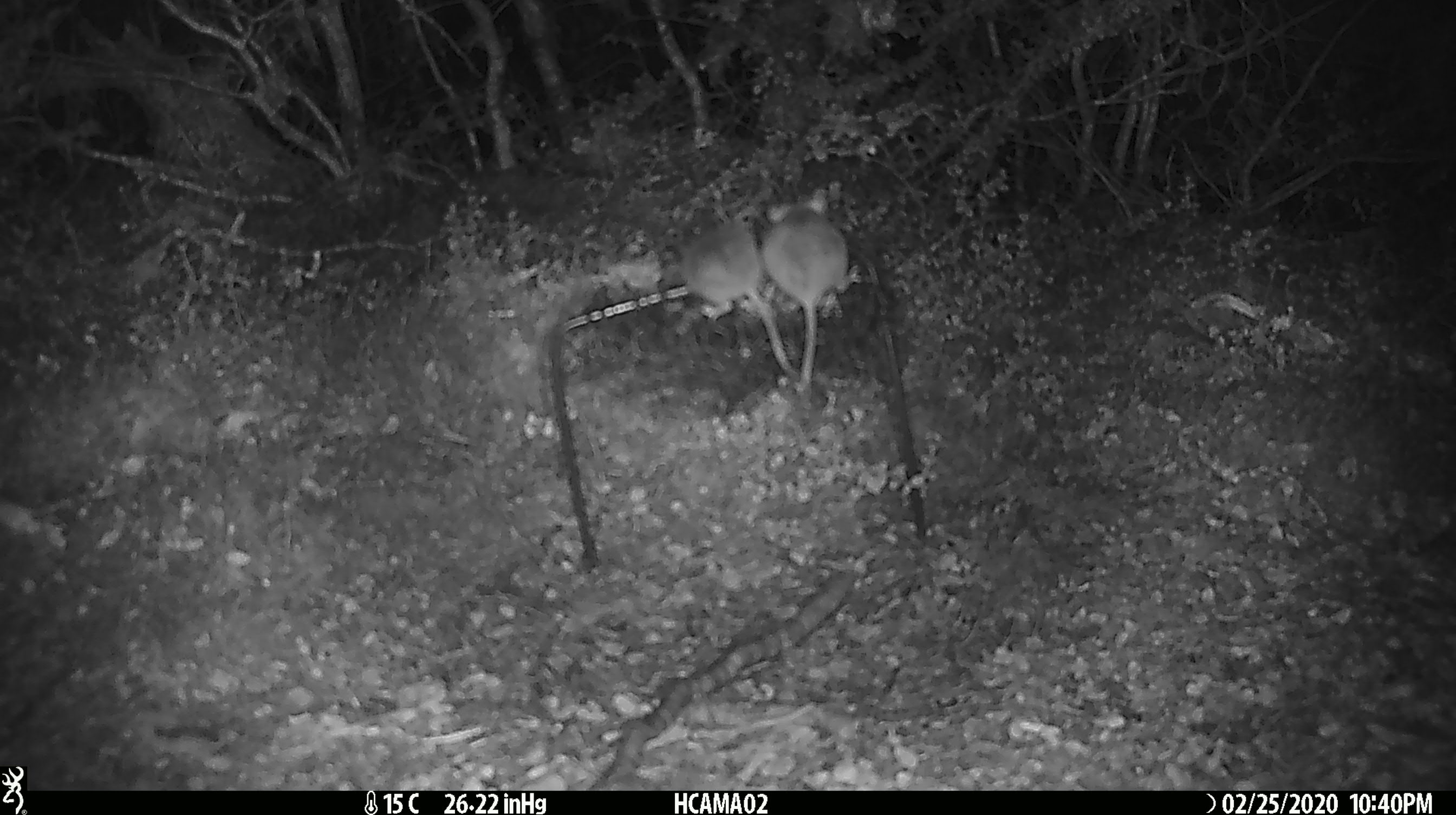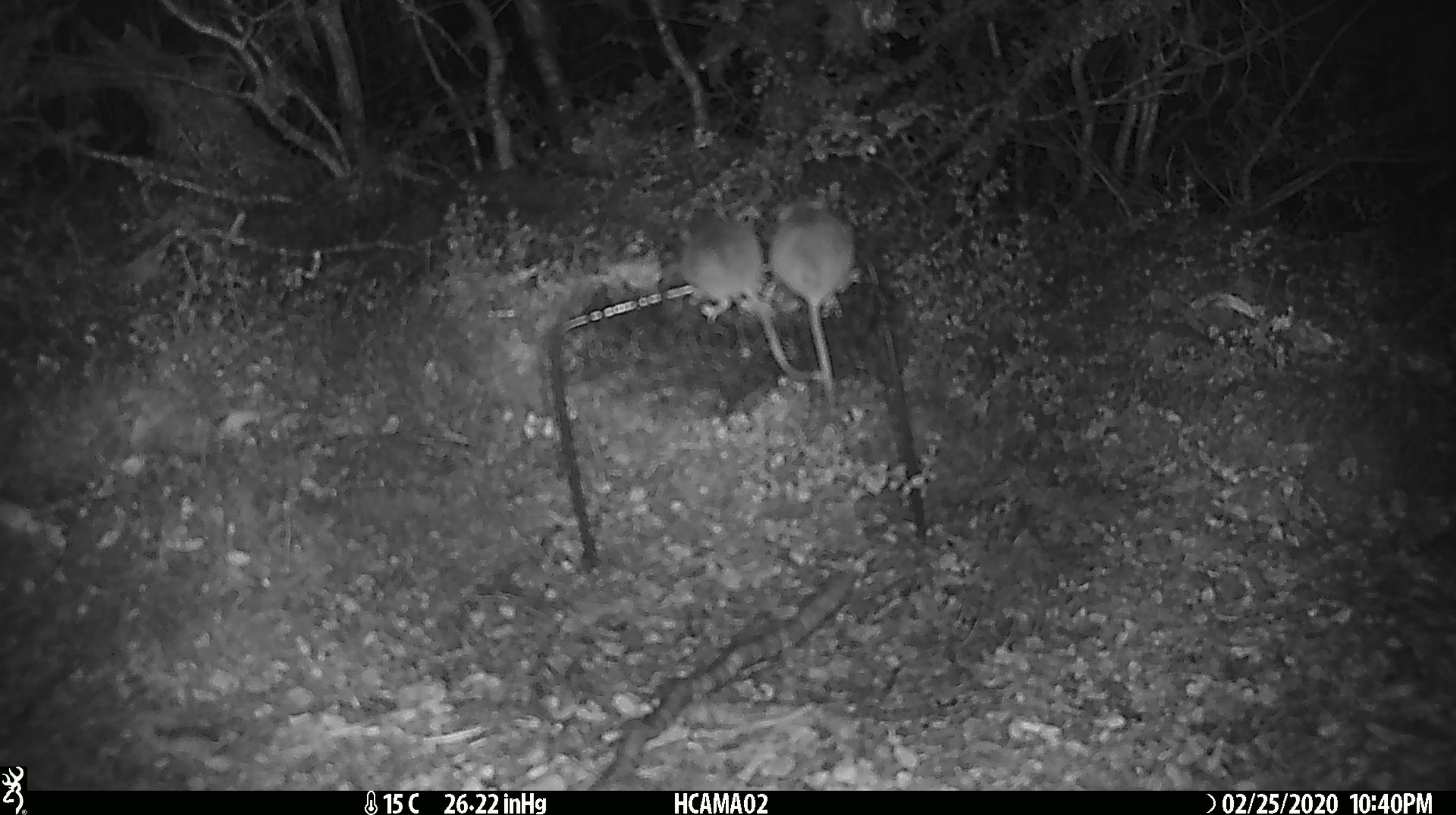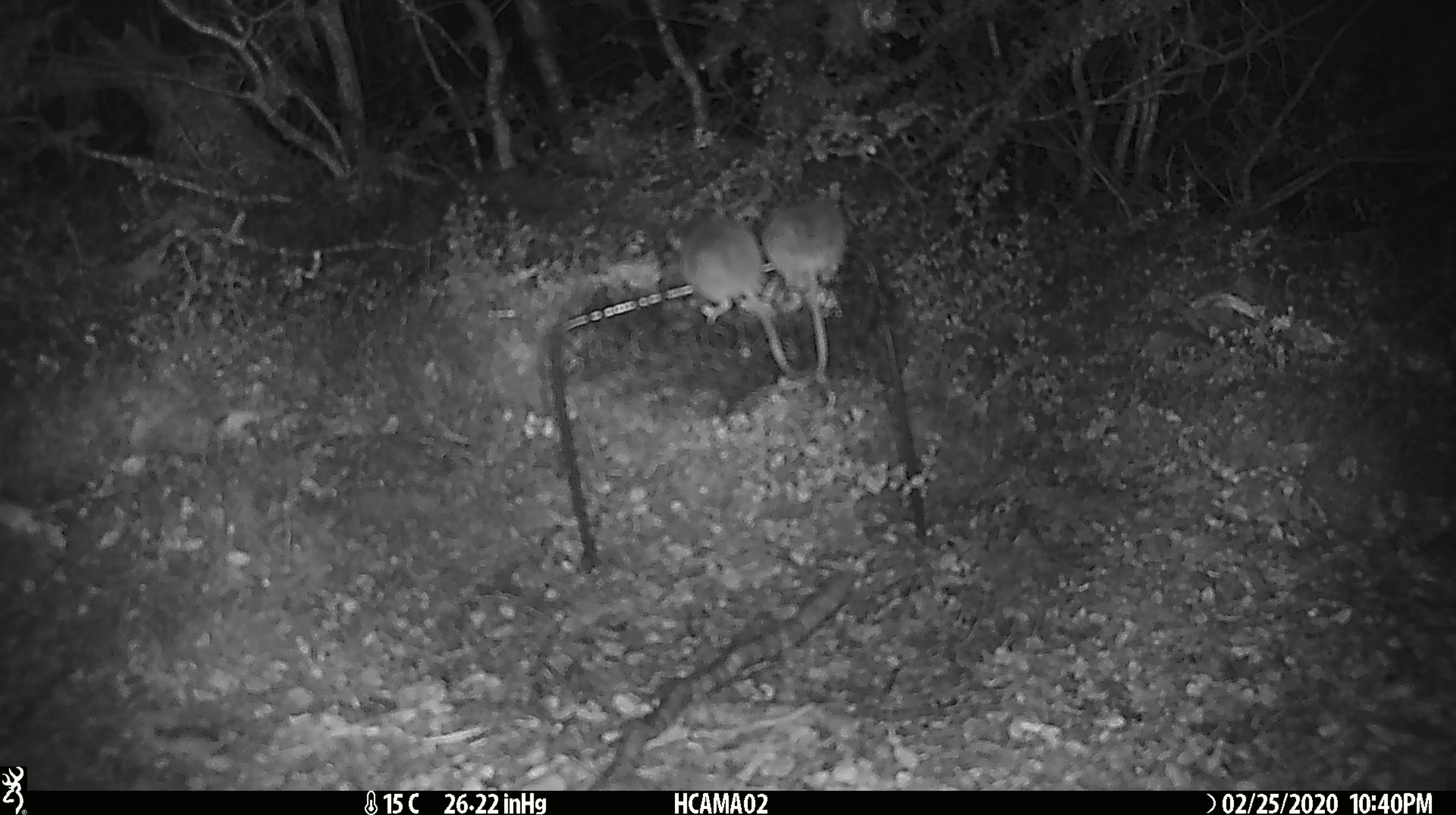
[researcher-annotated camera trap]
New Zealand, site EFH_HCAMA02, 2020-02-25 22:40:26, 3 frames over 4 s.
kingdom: Animalia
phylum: Chordata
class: Mammalia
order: Rodentia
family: Muridae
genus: Mus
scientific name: Mus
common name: mouse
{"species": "mouse (Mus)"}